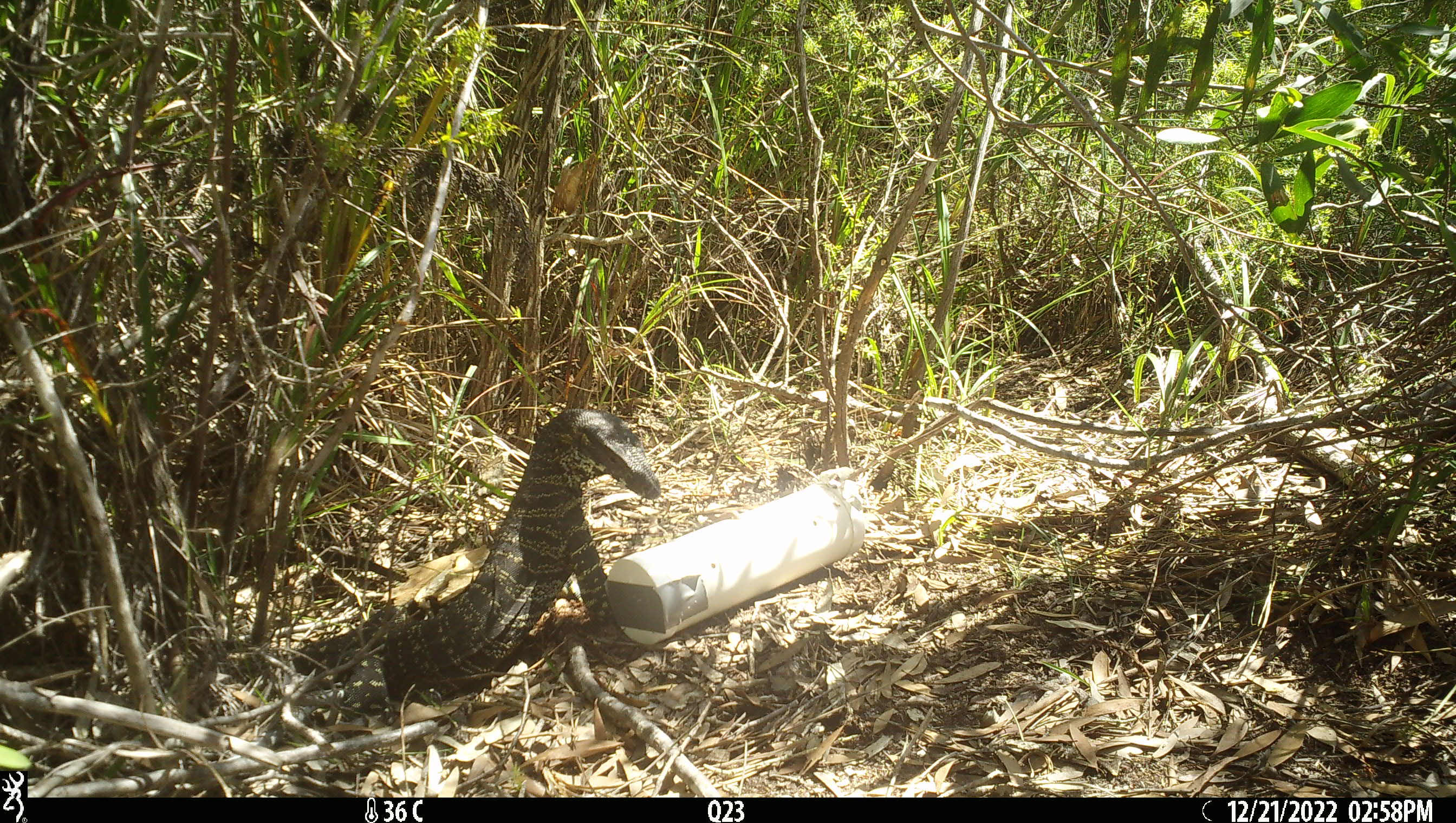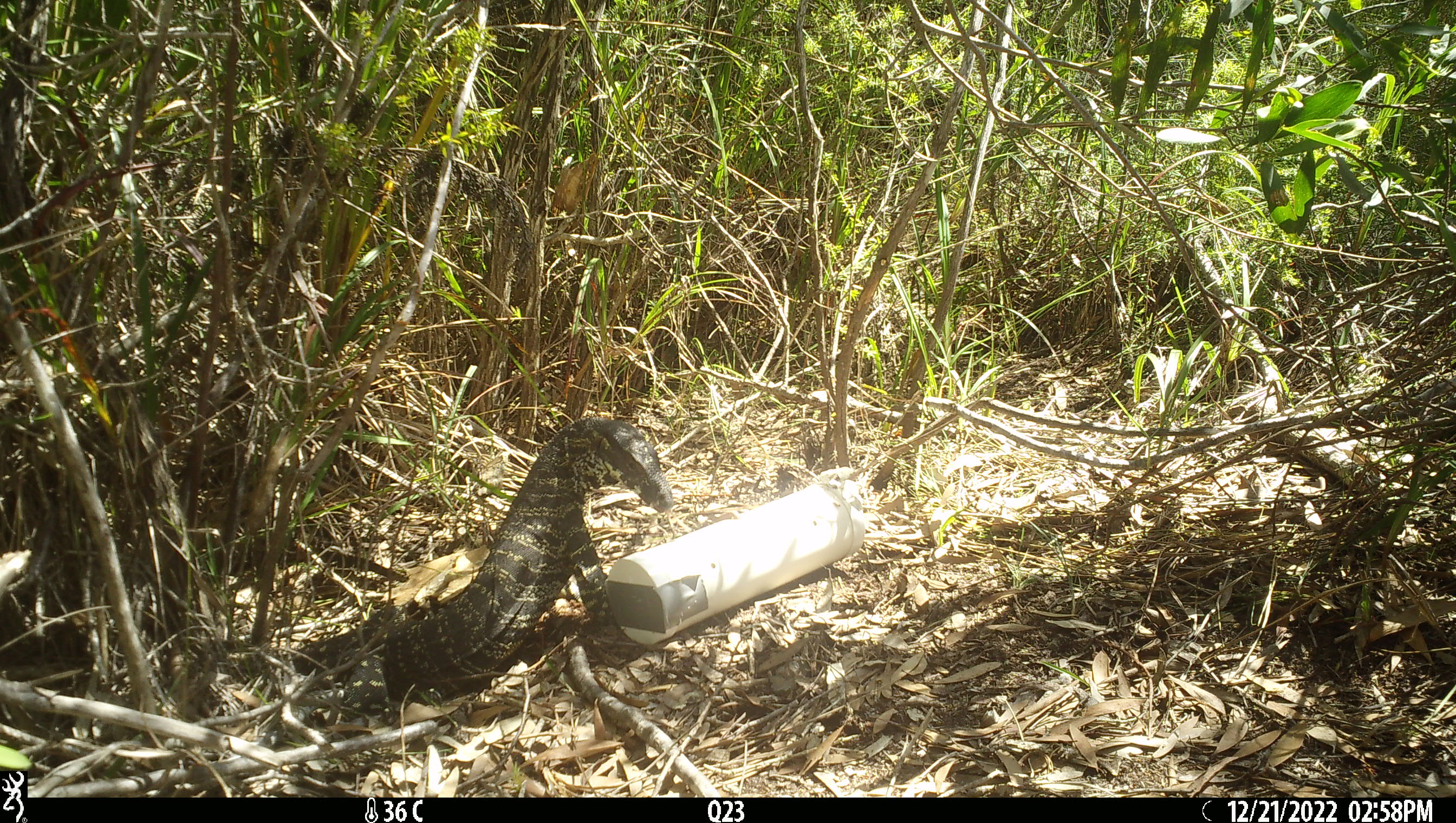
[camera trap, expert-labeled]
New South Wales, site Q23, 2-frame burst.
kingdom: Animalia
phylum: Chordata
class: Reptilia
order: Squamata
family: Varanidae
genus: Varanus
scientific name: Varanus varius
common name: lace monitor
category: goanna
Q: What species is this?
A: Goanna (lace monitor) (Varanus varius).